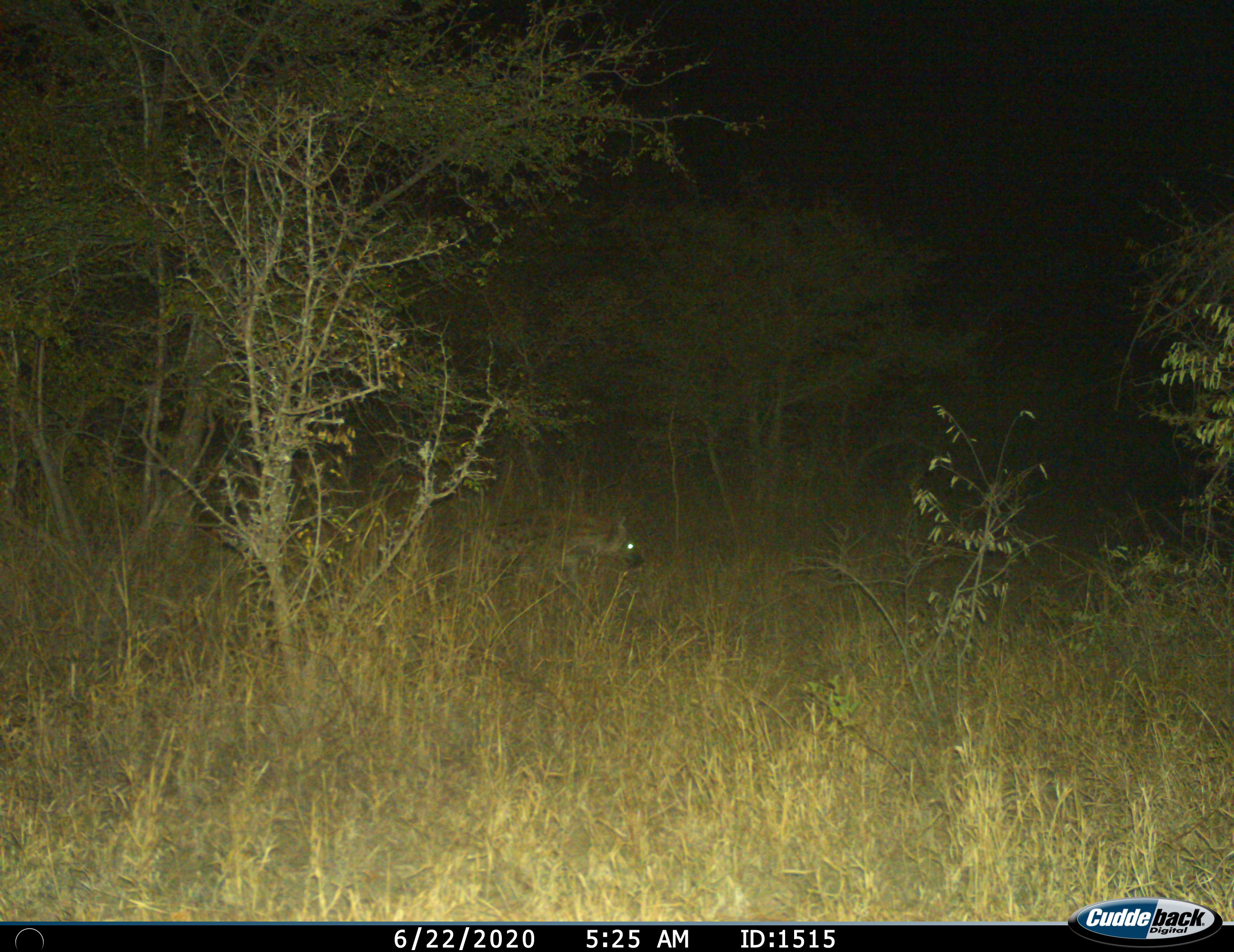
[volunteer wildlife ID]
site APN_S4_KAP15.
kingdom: Animalia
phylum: Chordata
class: Mammalia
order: Carnivora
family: Hyaenidae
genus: Crocuta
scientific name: Crocuta crocuta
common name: spotted hyena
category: hyenaspotted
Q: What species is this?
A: Hyenaspotted (spotted hyena) (Crocuta crocuta).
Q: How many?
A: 1.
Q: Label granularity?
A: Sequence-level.